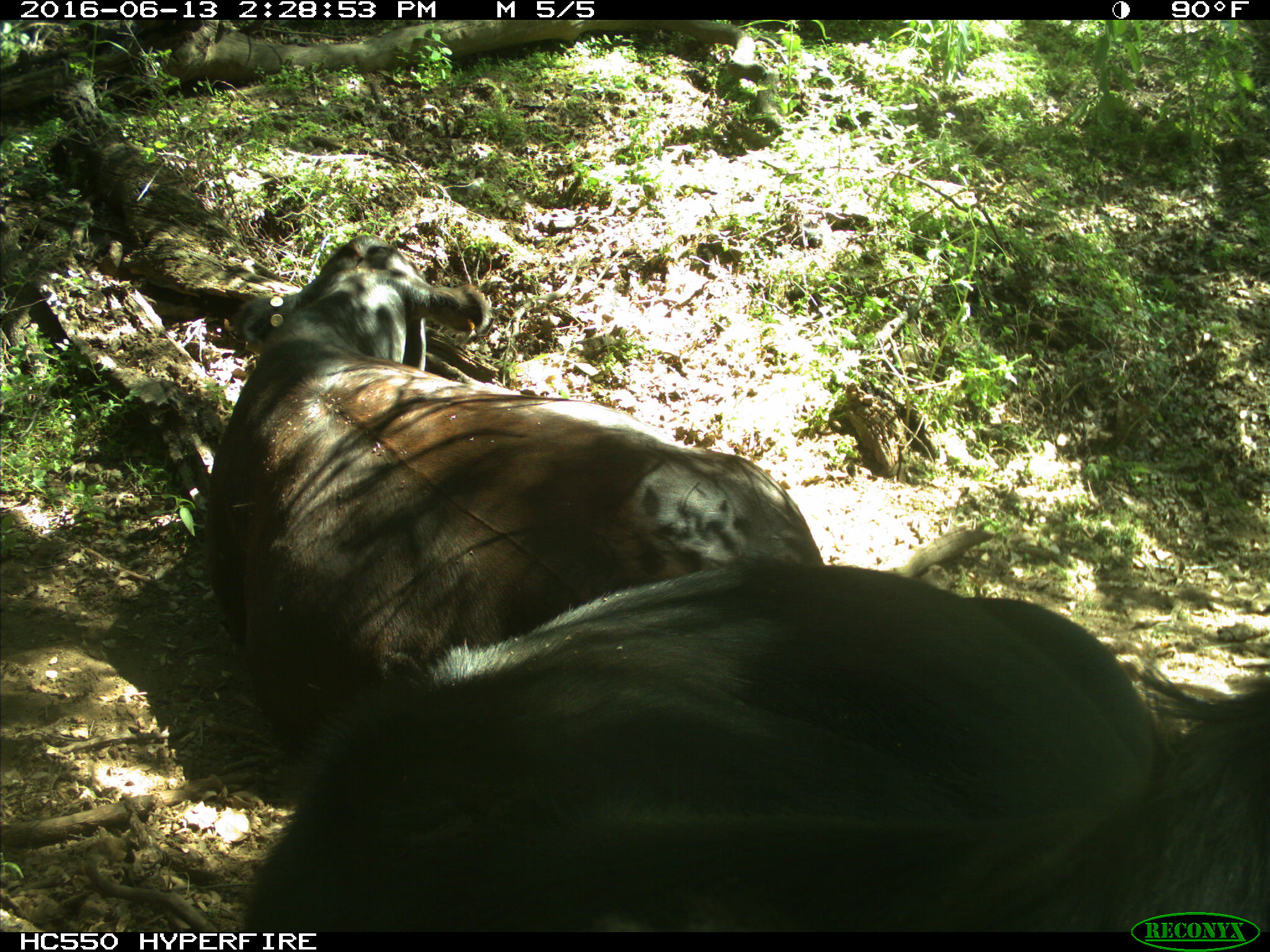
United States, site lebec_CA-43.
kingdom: Animalia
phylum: Chordata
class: Mammalia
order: Artiodactyla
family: Bovidae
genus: Bos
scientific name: Bos taurus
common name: domestic cow